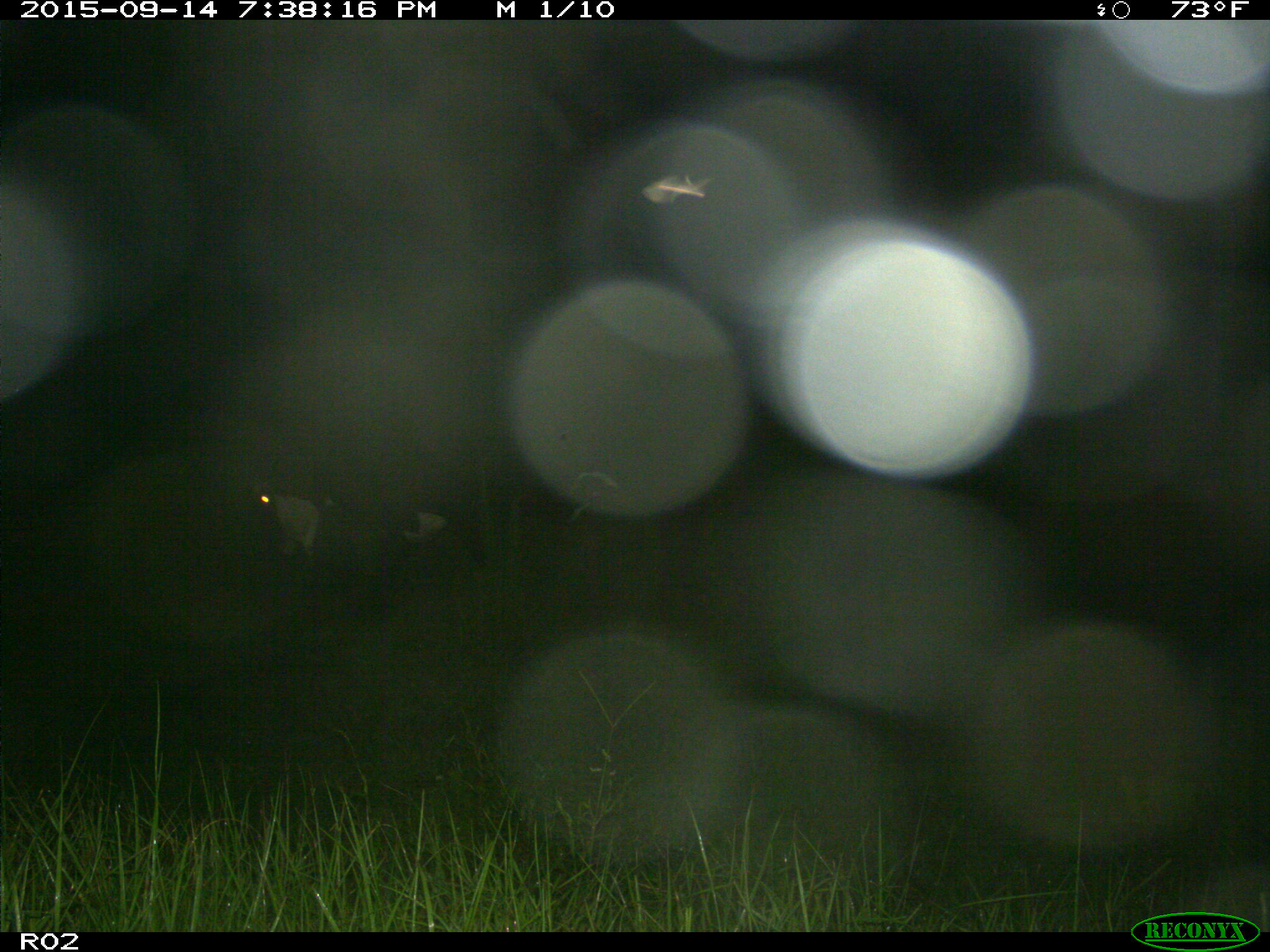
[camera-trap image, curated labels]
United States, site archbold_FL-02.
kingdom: Animalia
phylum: Chordata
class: Mammalia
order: Artiodactyla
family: Bovidae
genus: Bos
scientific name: Bos taurus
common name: domestic cow